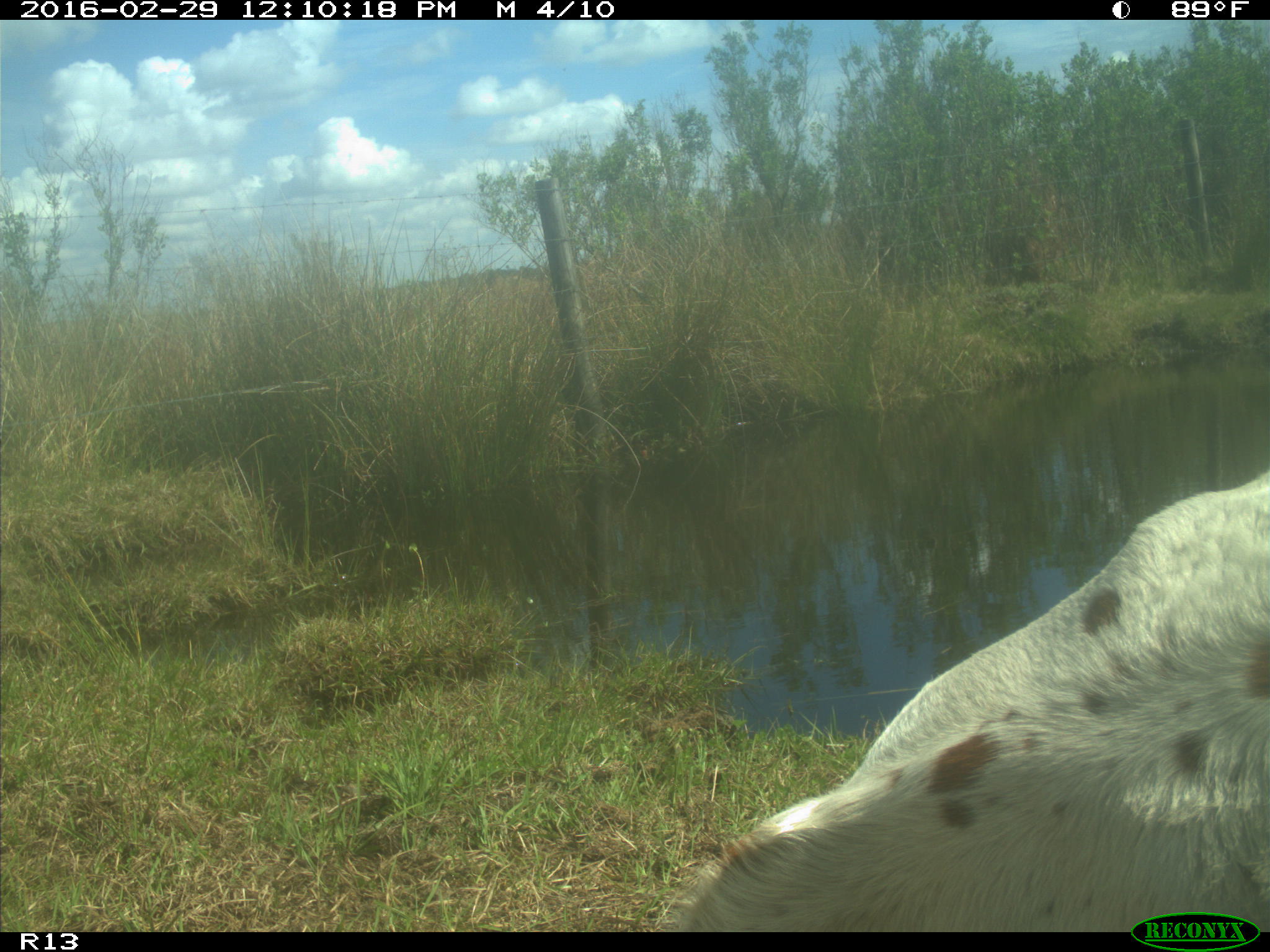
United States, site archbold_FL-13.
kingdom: Animalia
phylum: Chordata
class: Mammalia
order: Artiodactyla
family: Bovidae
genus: Bos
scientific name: Bos taurus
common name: domestic cow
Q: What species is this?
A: Bos taurus (domestic cow).